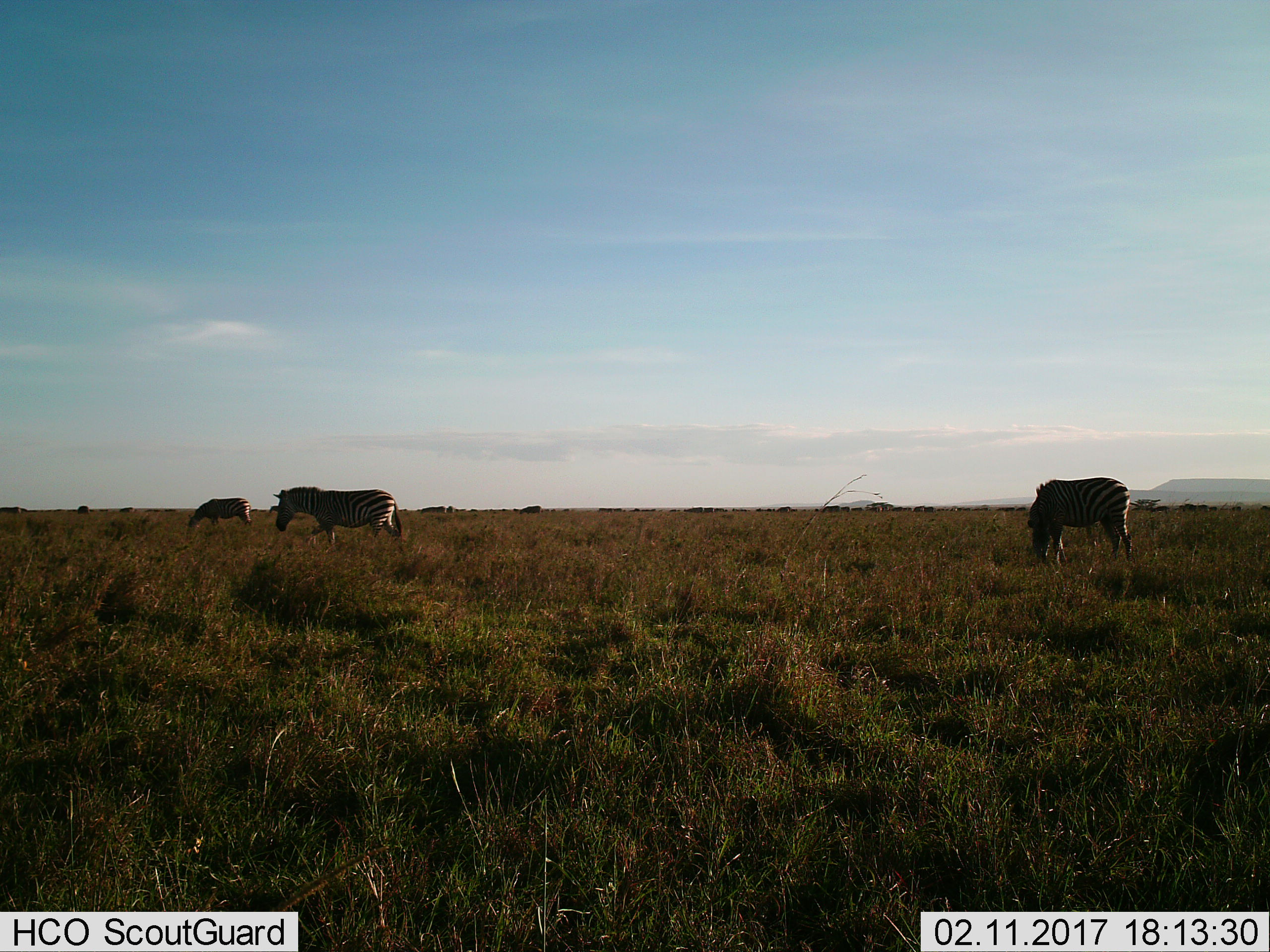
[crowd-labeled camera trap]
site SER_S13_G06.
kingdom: Animalia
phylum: Chordata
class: Mammalia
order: Perissodactyla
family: Equidae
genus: Equus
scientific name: Equus quagga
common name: plains zebra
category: zebraplains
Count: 8.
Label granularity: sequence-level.